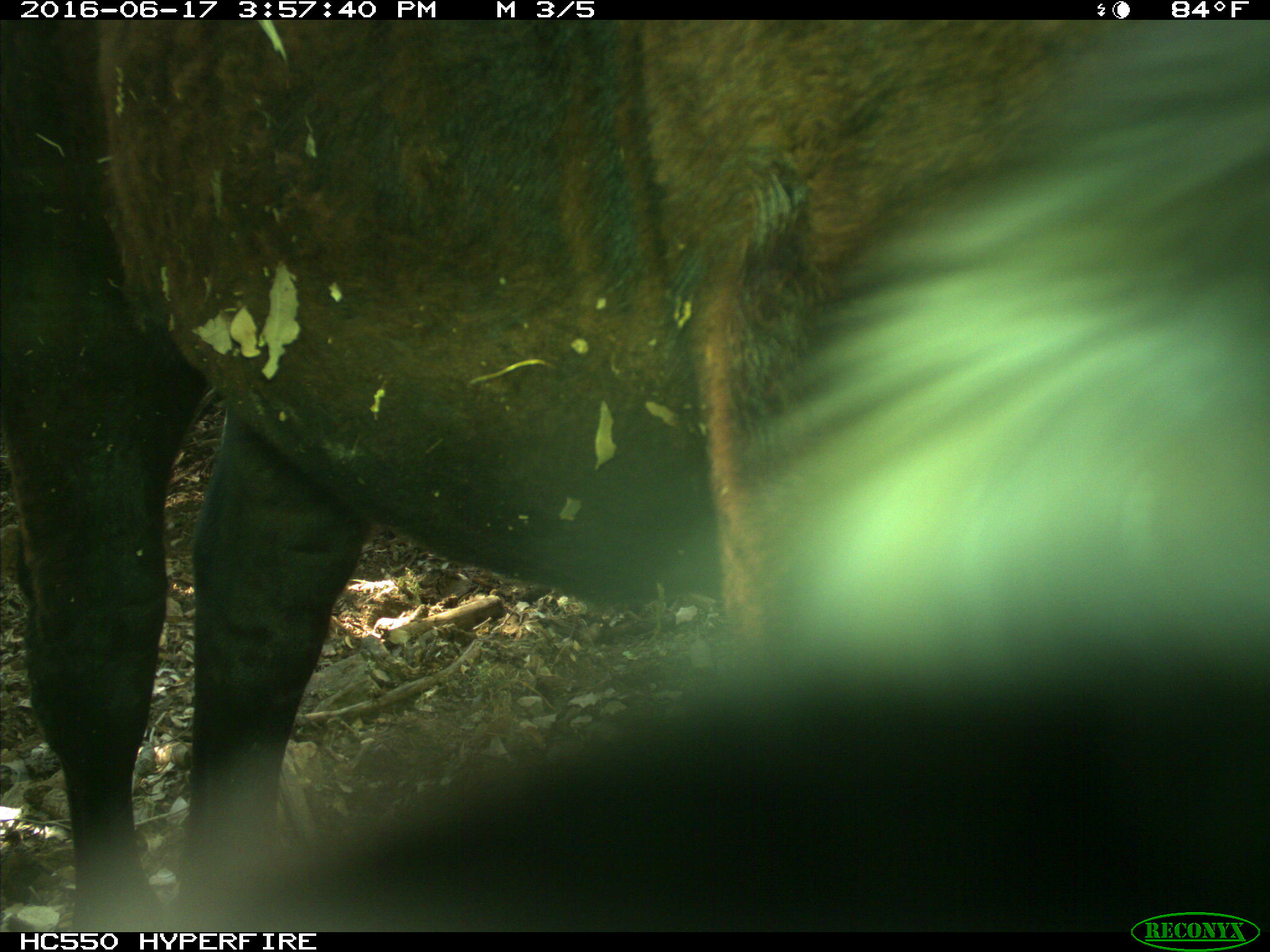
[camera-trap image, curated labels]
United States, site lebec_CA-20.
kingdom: Animalia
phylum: Chordata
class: Mammalia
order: Artiodactyla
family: Bovidae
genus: Bos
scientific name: Bos taurus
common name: domestic cow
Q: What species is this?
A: Bos taurus (domestic cow).